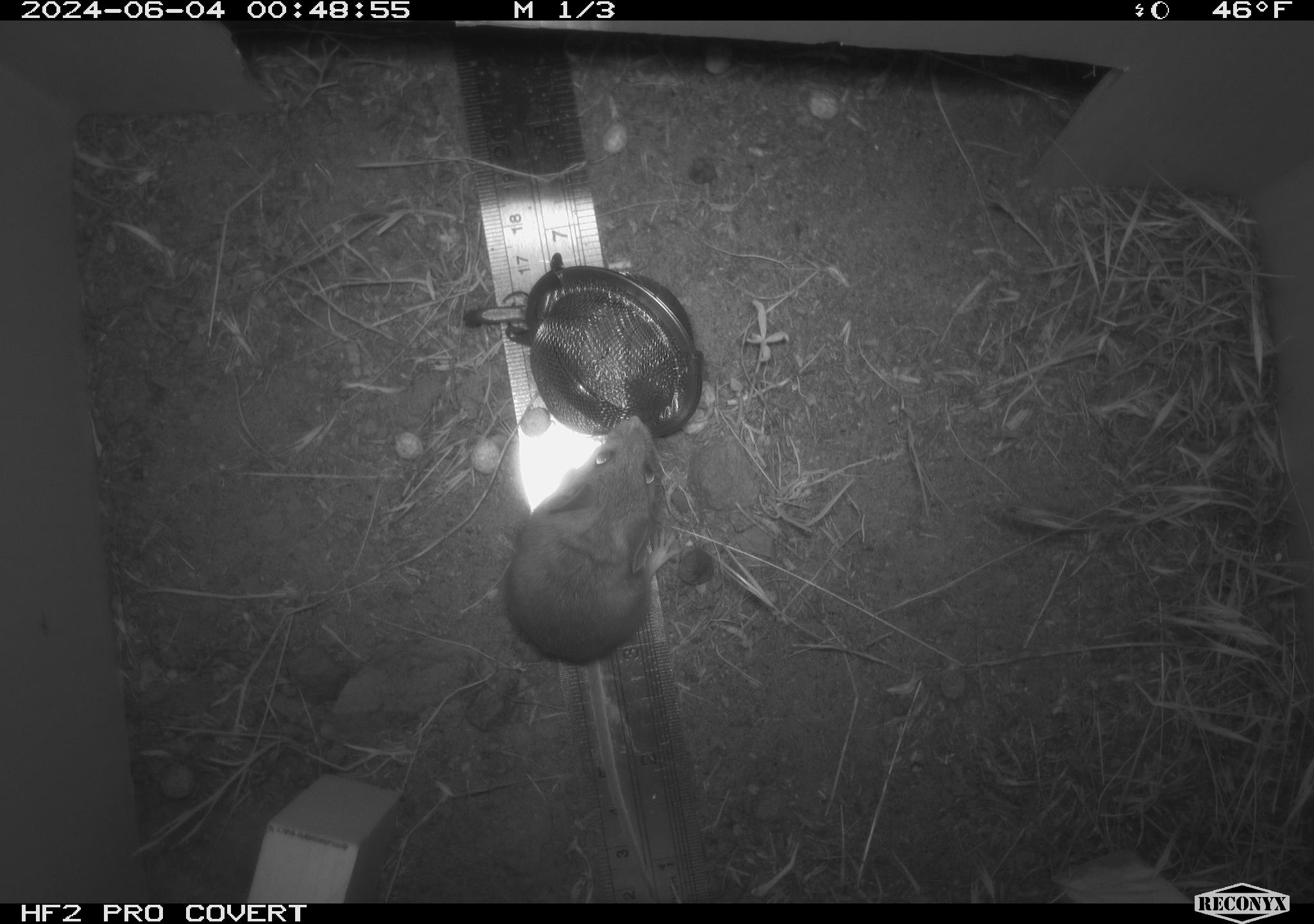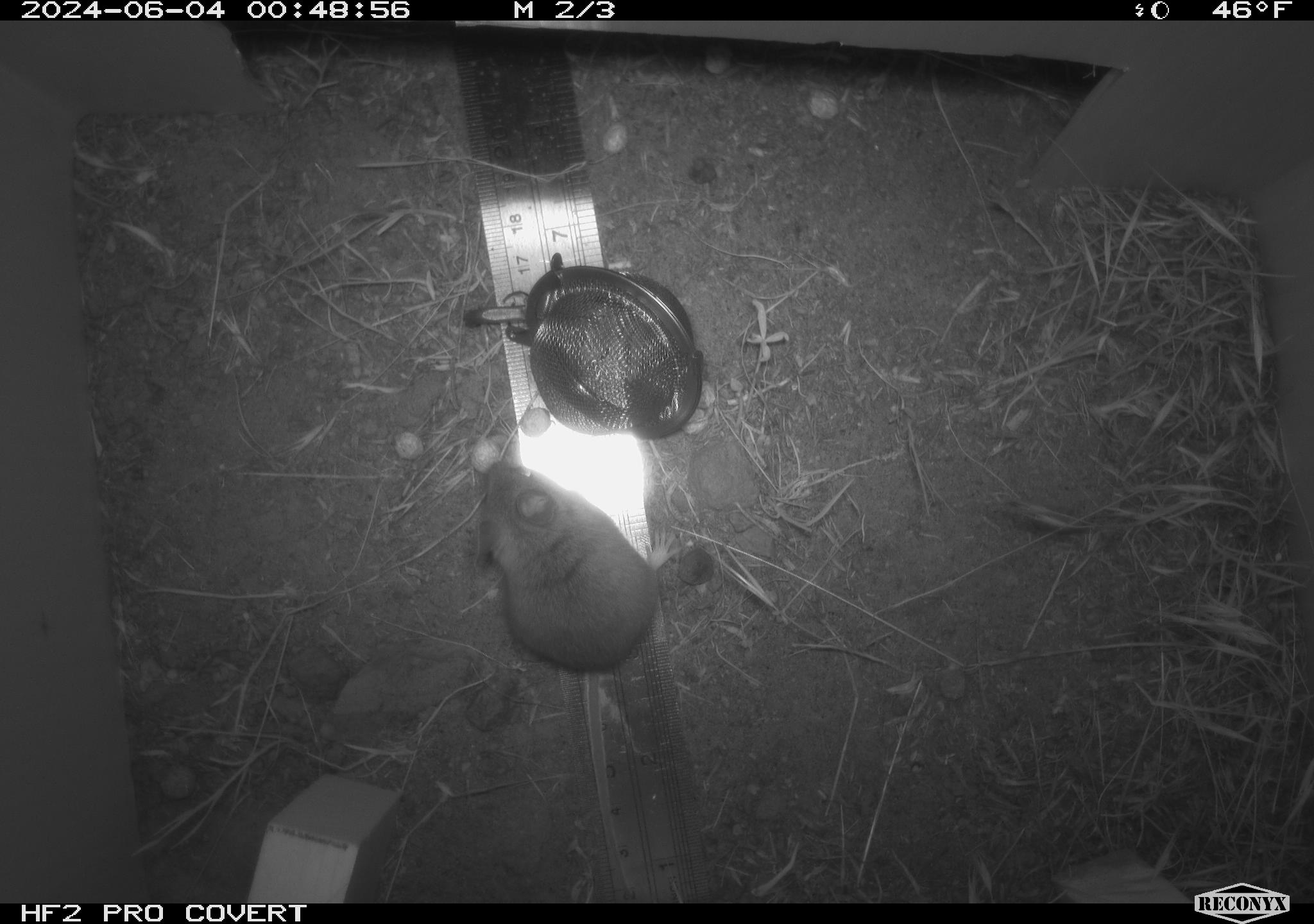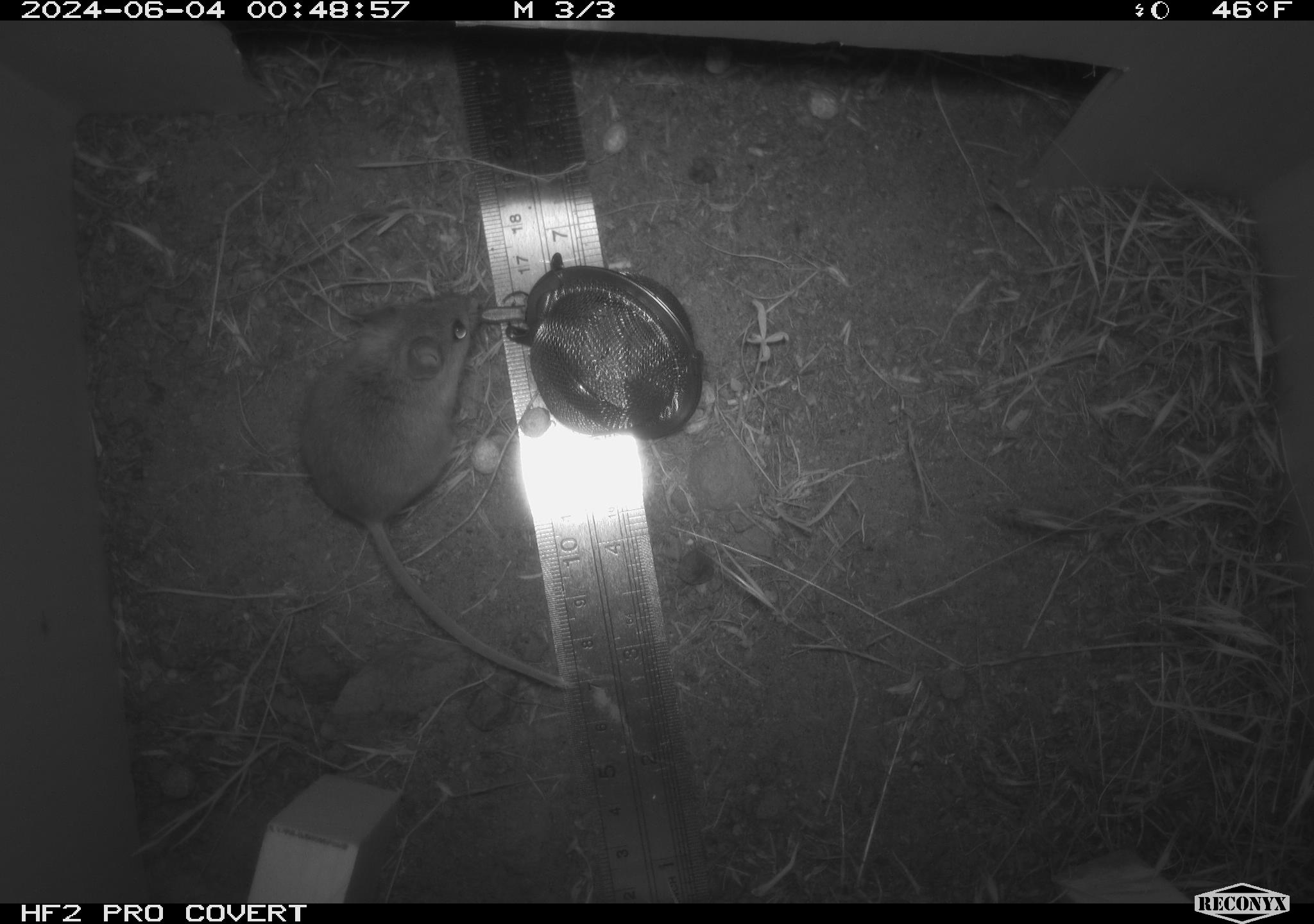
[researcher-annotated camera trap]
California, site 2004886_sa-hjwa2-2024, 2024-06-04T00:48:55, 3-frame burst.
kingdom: Animalia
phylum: Chordata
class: Mammalia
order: Rodentia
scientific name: Rodentia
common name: rodent